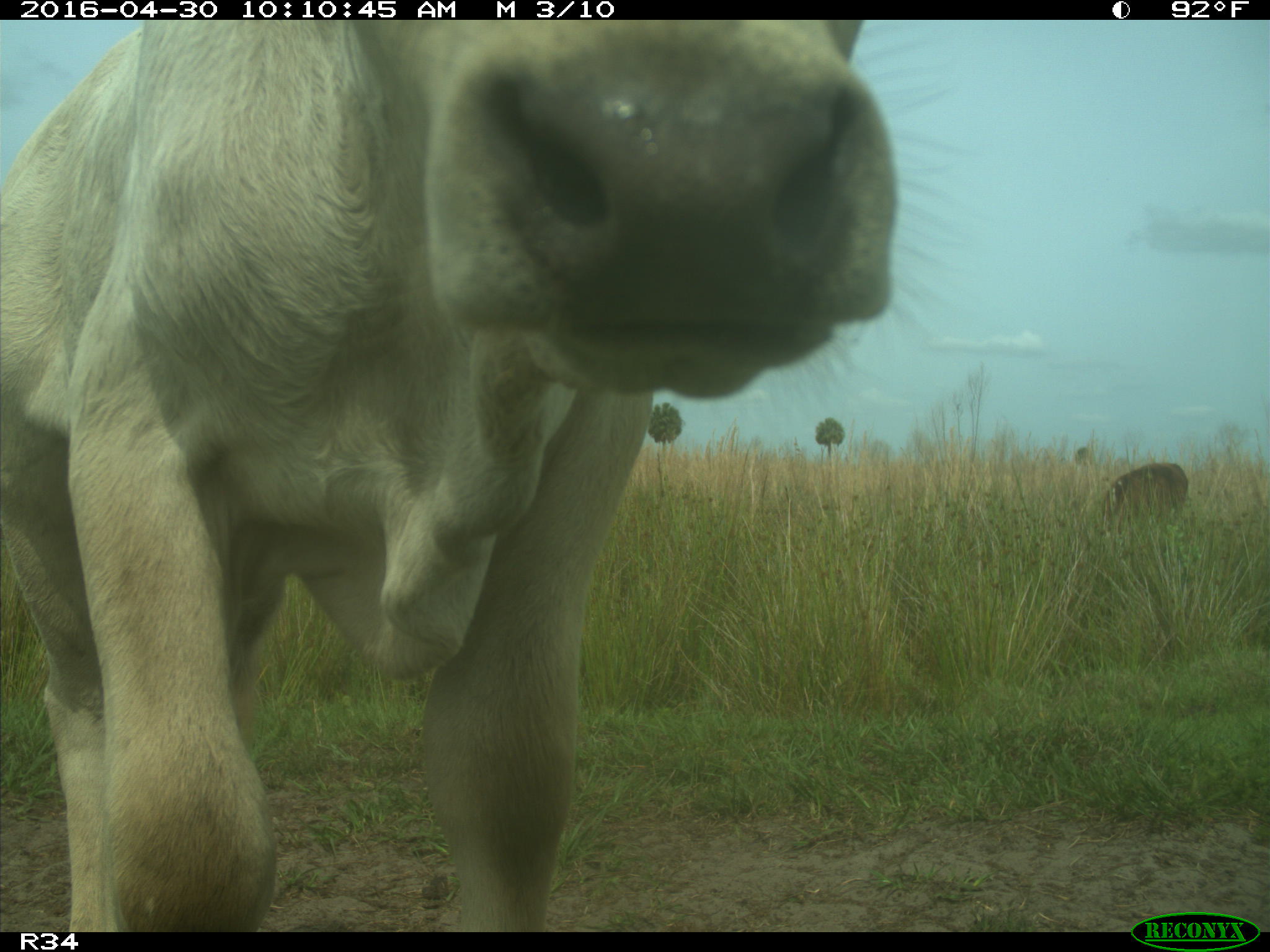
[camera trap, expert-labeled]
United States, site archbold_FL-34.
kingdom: Animalia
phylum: Chordata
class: Mammalia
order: Artiodactyla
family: Bovidae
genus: Bos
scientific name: Bos taurus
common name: domestic cow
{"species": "Bos taurus (domestic cow)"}